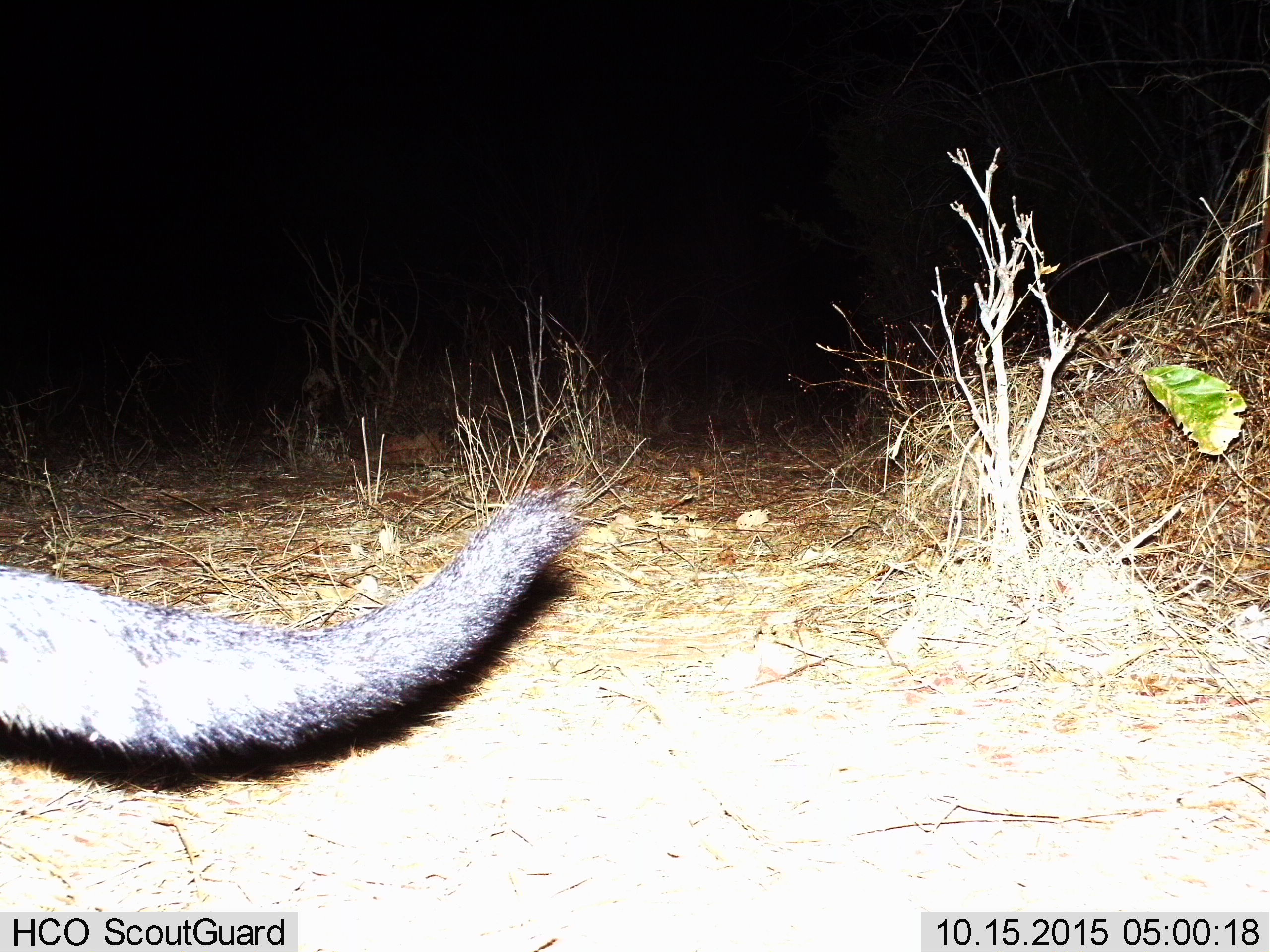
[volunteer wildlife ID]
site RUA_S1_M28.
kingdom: Animalia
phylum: Chordata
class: Mammalia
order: Carnivora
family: Herpestidae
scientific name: Herpestidae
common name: mongoose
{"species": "mongoose (Herpestidae)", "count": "1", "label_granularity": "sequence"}